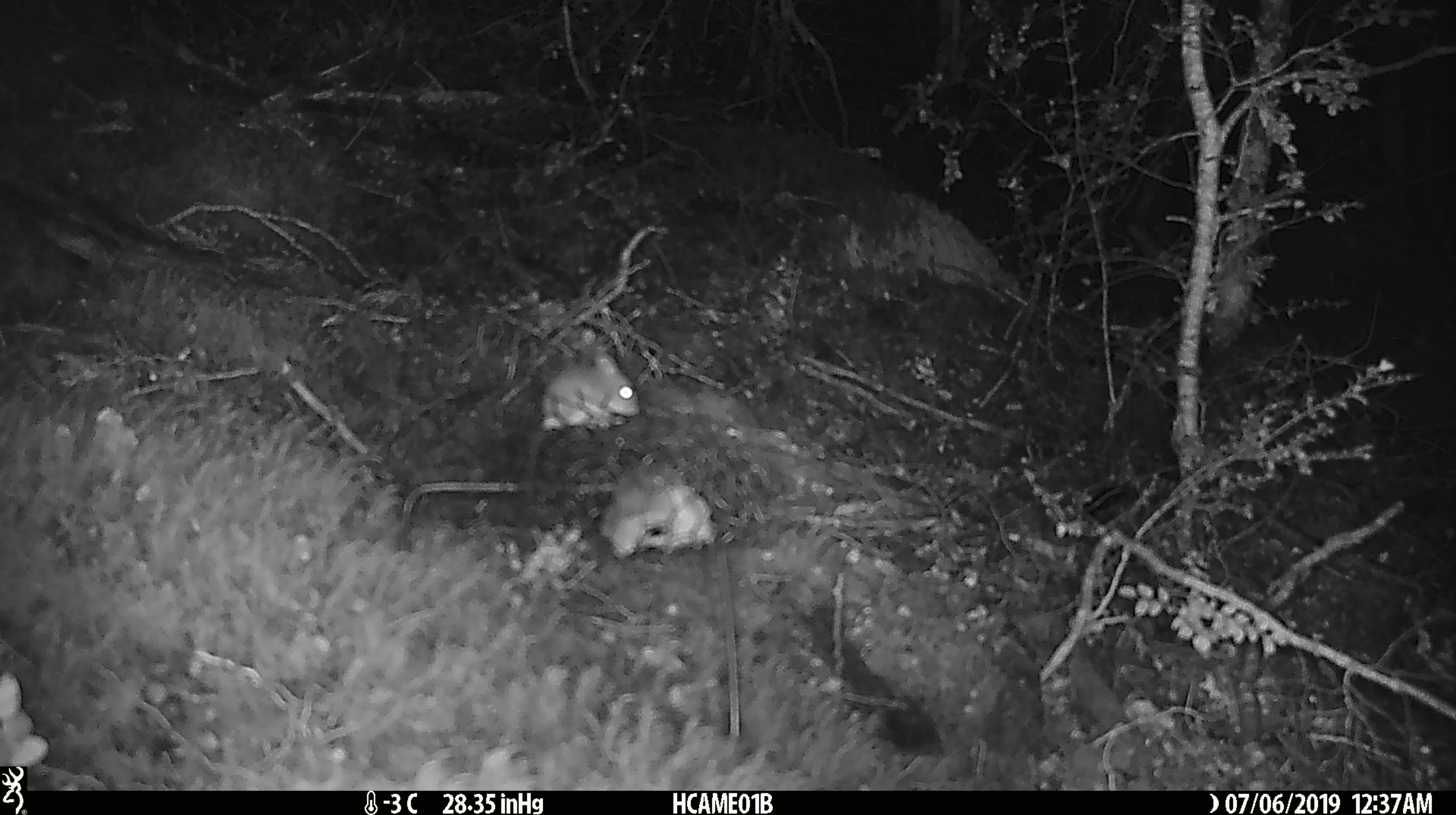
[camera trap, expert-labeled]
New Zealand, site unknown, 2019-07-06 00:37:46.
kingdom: Animalia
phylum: Chordata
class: Mammalia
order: Rodentia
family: Muridae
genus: Mus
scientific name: Mus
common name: mouse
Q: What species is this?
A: Mouse (Mus).